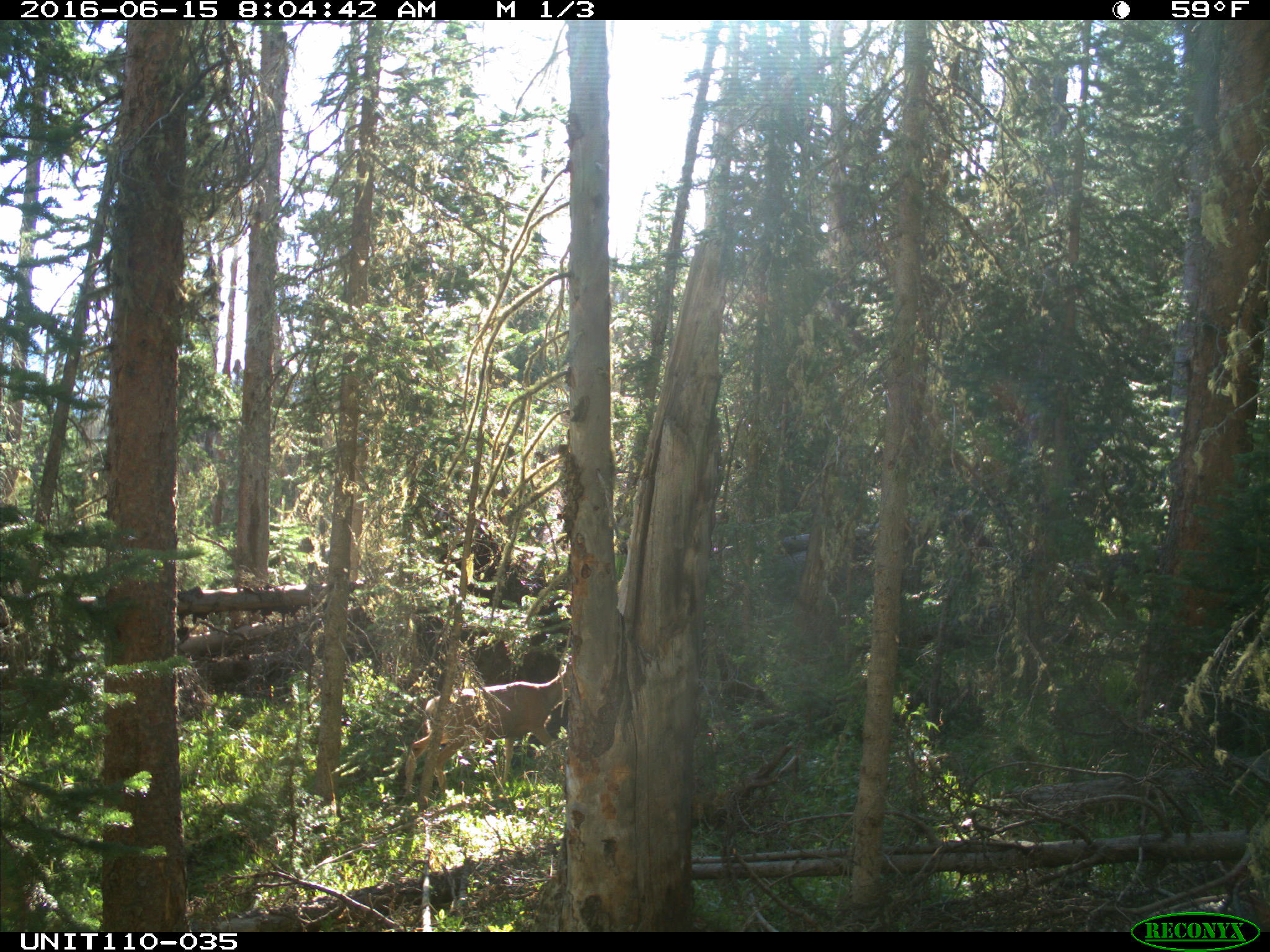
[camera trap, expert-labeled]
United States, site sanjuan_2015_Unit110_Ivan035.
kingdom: Animalia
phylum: Chordata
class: Mammalia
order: Artiodactyla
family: Cervidae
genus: Odocoileus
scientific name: Odocoileus hemionus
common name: mule deer